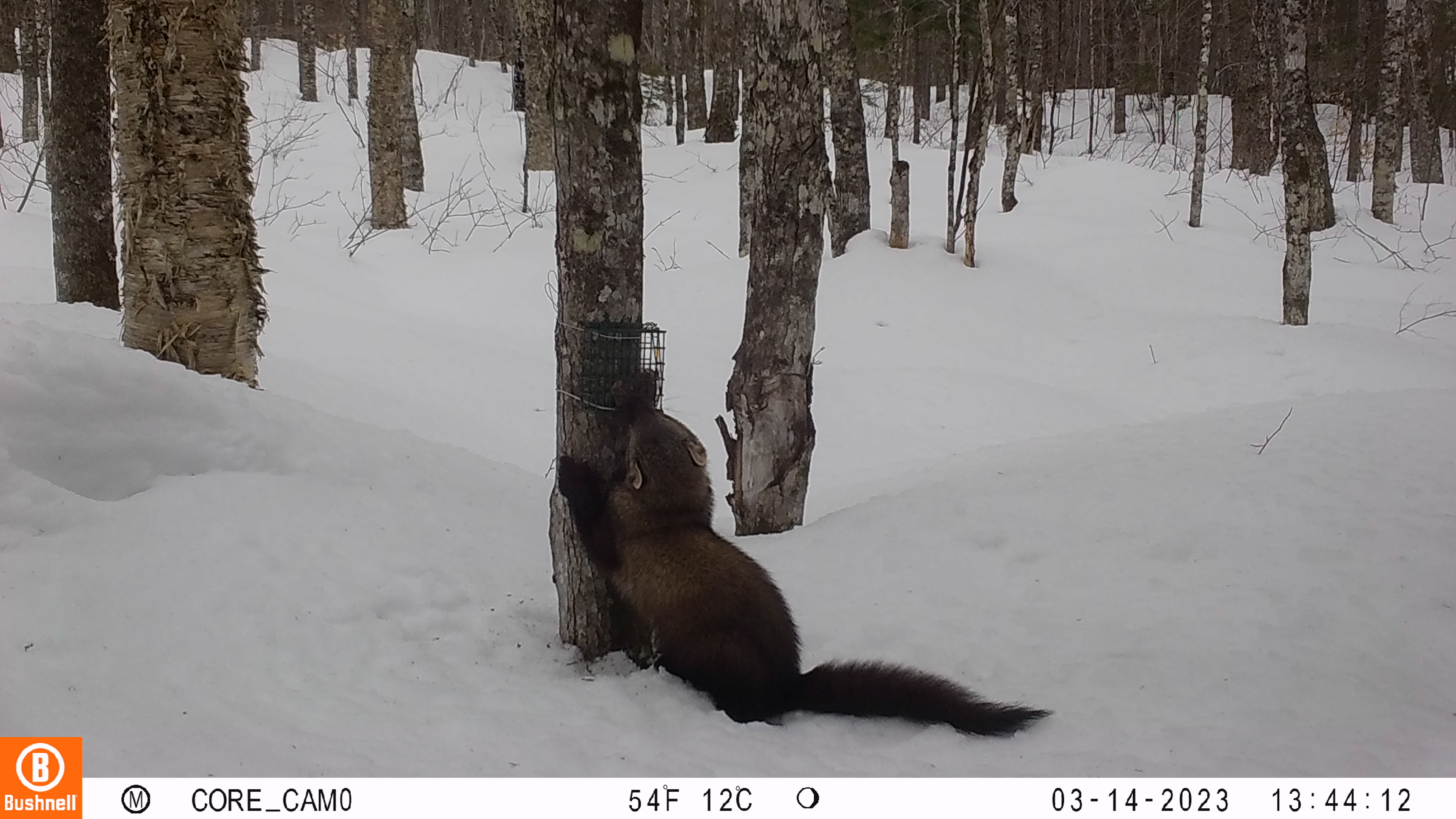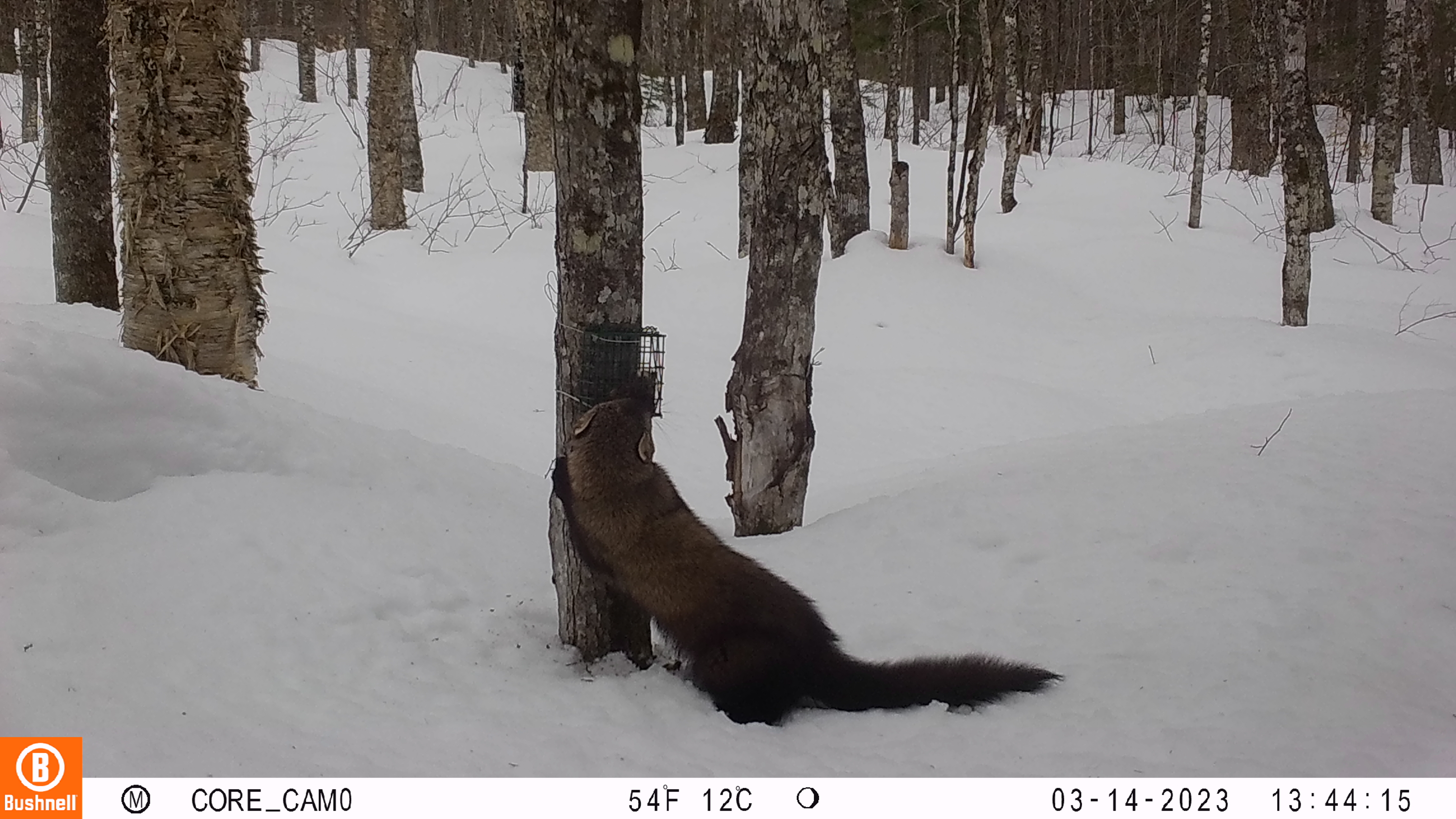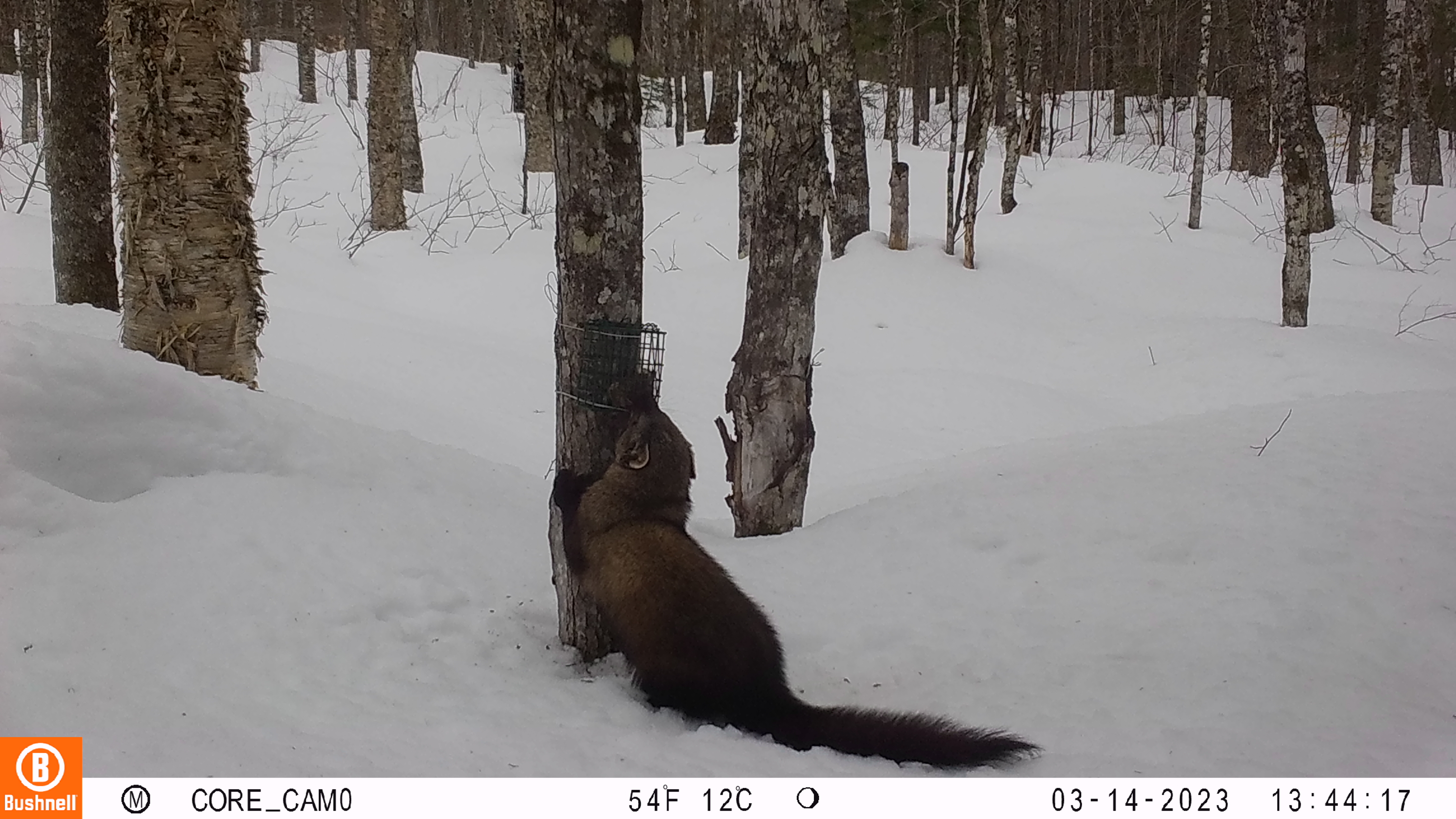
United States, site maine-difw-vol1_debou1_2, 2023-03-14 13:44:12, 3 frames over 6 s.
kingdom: Animalia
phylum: Chordata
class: Mammalia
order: Carnivora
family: Mustelidae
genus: Pekania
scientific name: Pekania pennanti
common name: fisher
Fisher (Pekania pennanti).